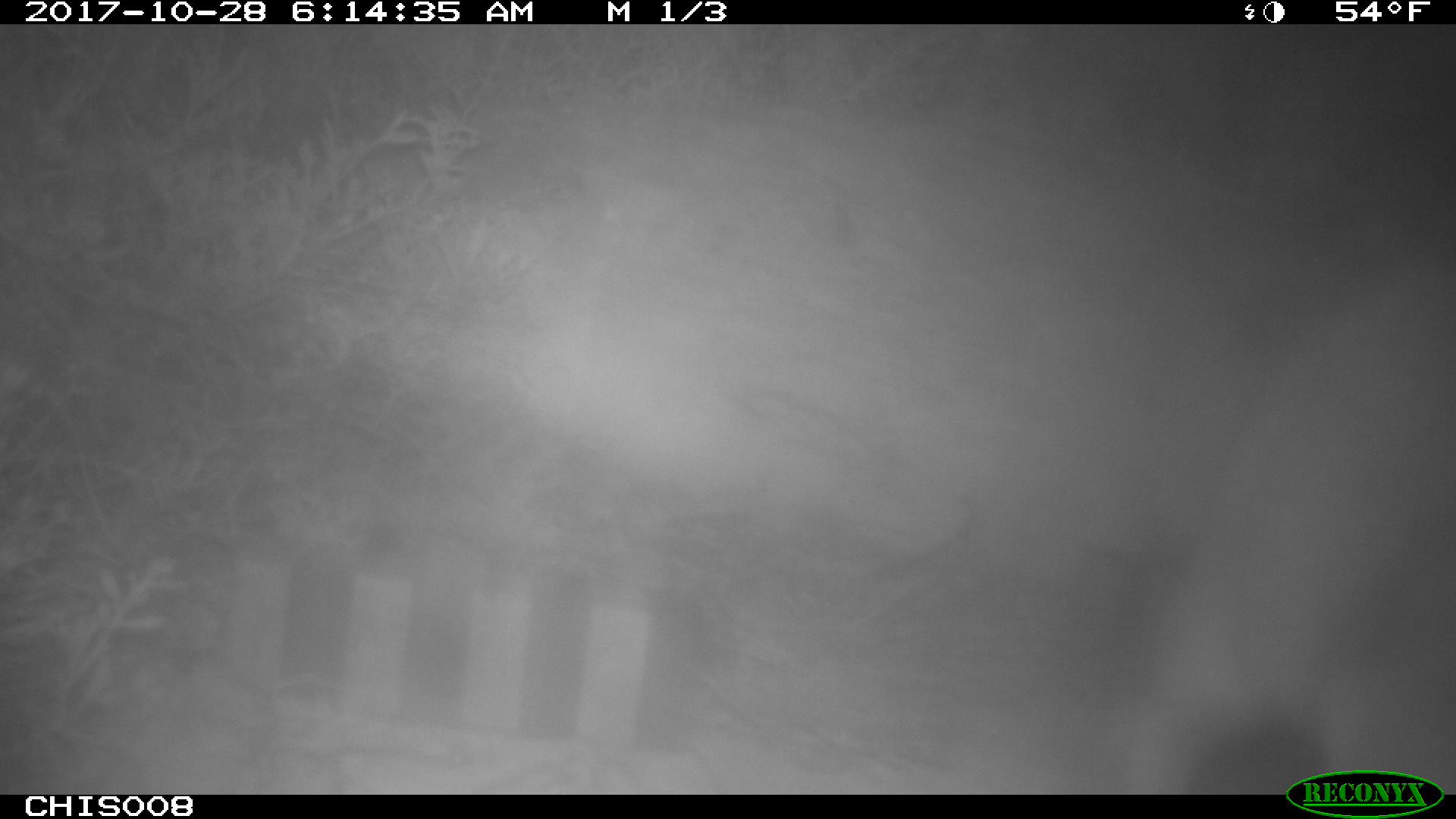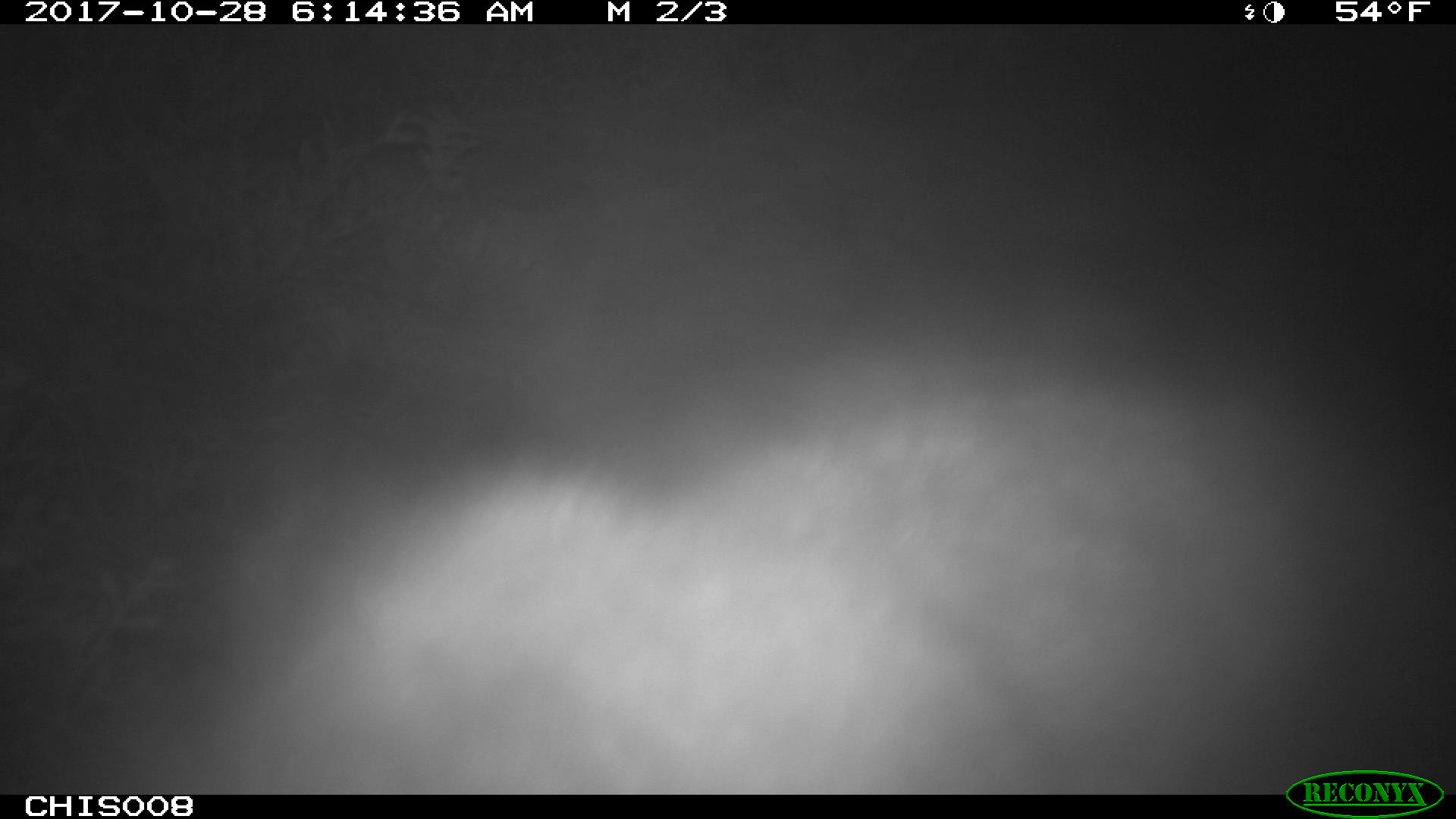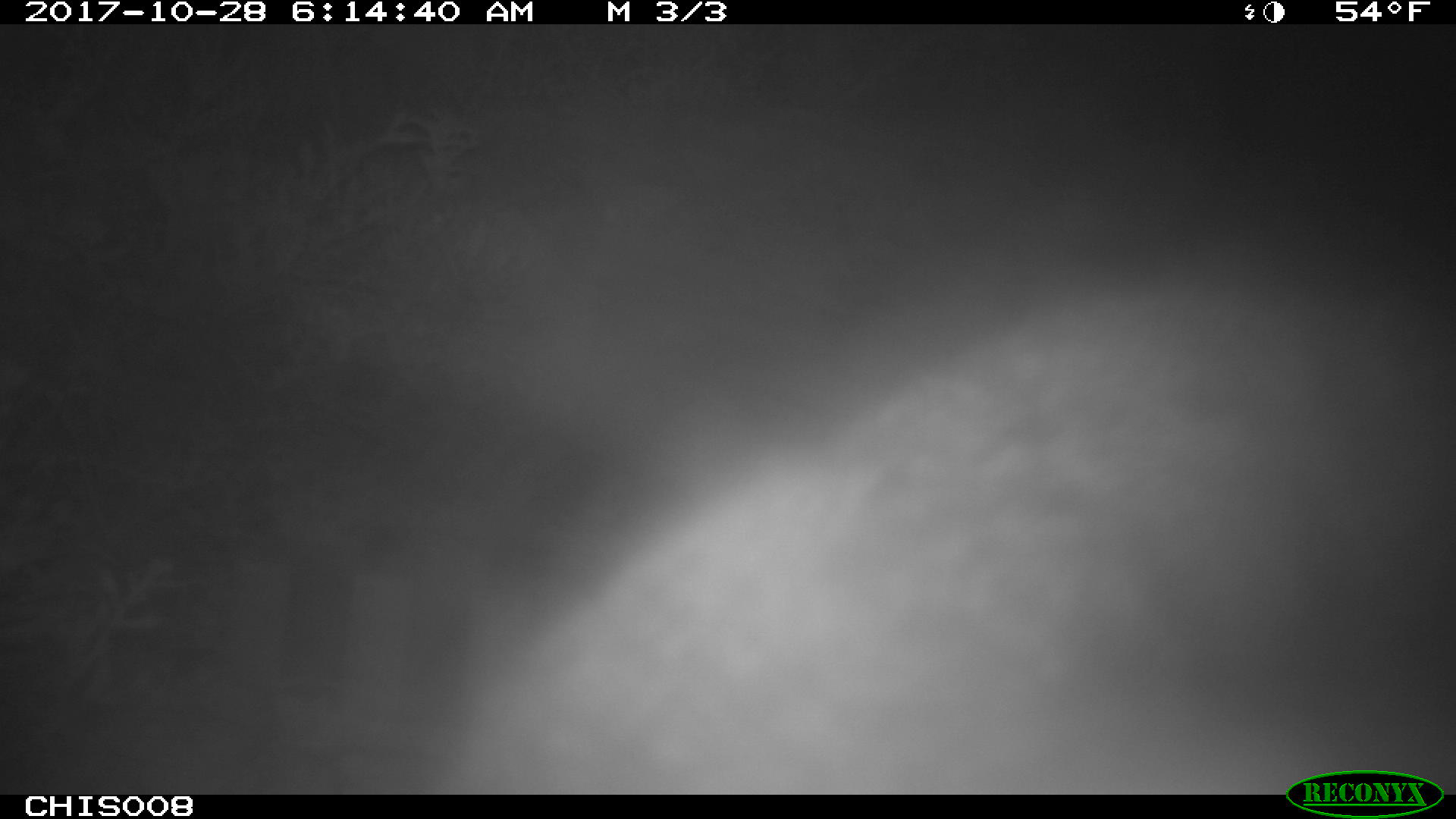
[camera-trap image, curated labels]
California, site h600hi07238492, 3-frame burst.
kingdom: Animalia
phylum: Chordata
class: Mammalia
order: Carnivora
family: Canidae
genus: Urocyon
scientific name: Urocyon littoralis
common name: island fox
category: fox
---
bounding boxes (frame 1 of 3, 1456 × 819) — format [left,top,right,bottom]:
fox: [1126,270,1455,795]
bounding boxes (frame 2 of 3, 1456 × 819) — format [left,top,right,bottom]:
fox: [168,324,1448,792]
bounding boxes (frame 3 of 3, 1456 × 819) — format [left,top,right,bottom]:
fox: [420,267,1455,793]